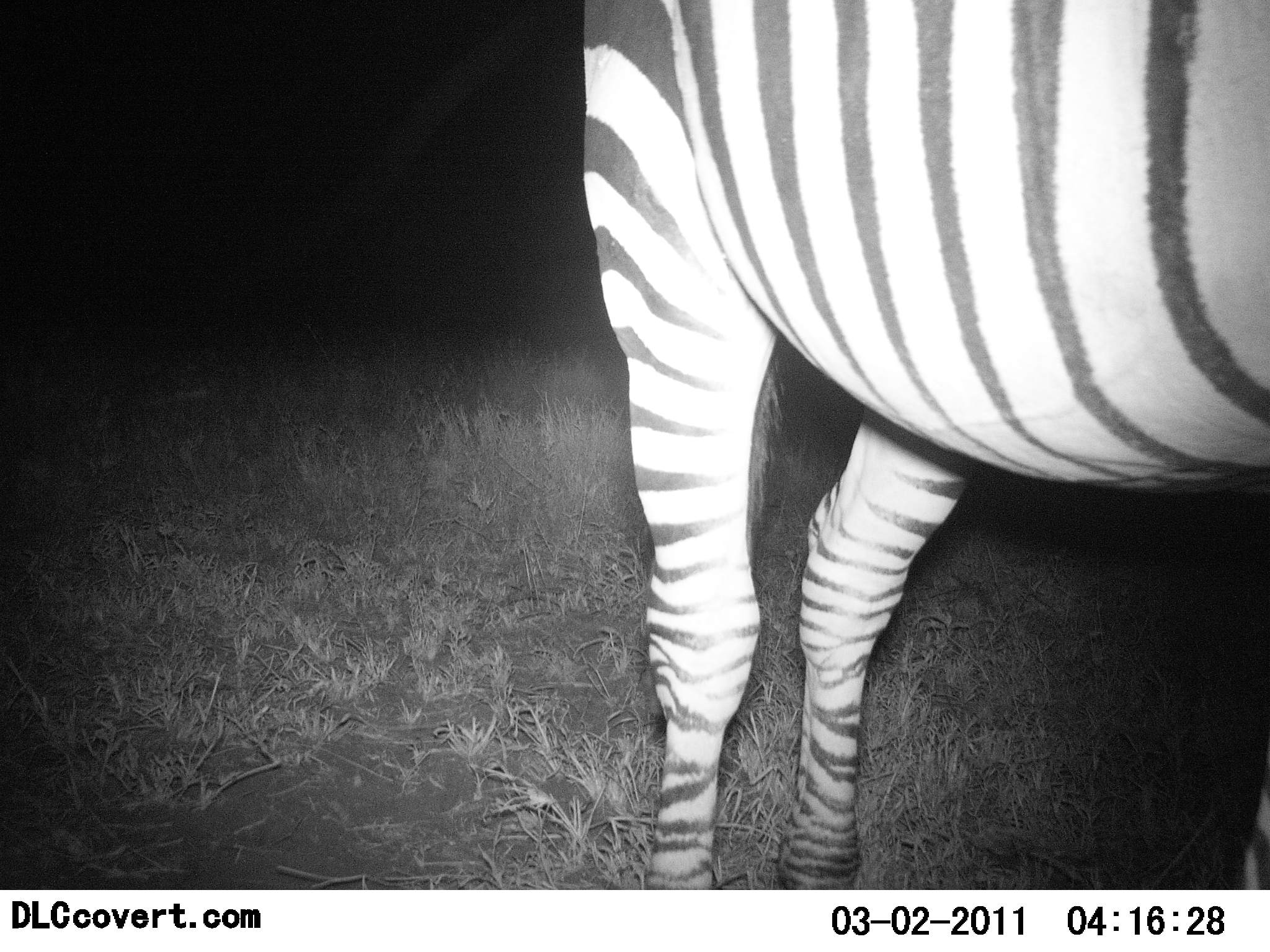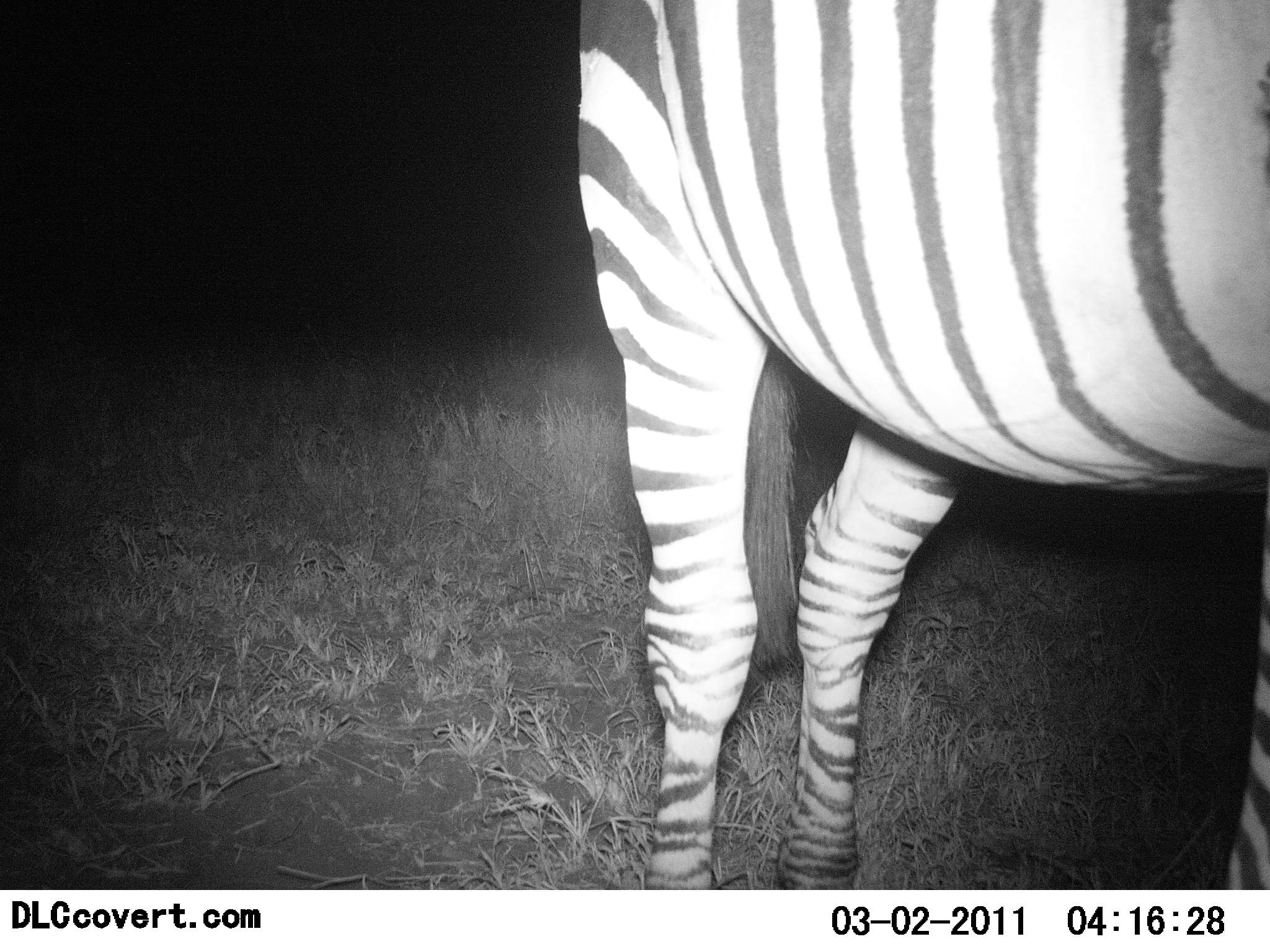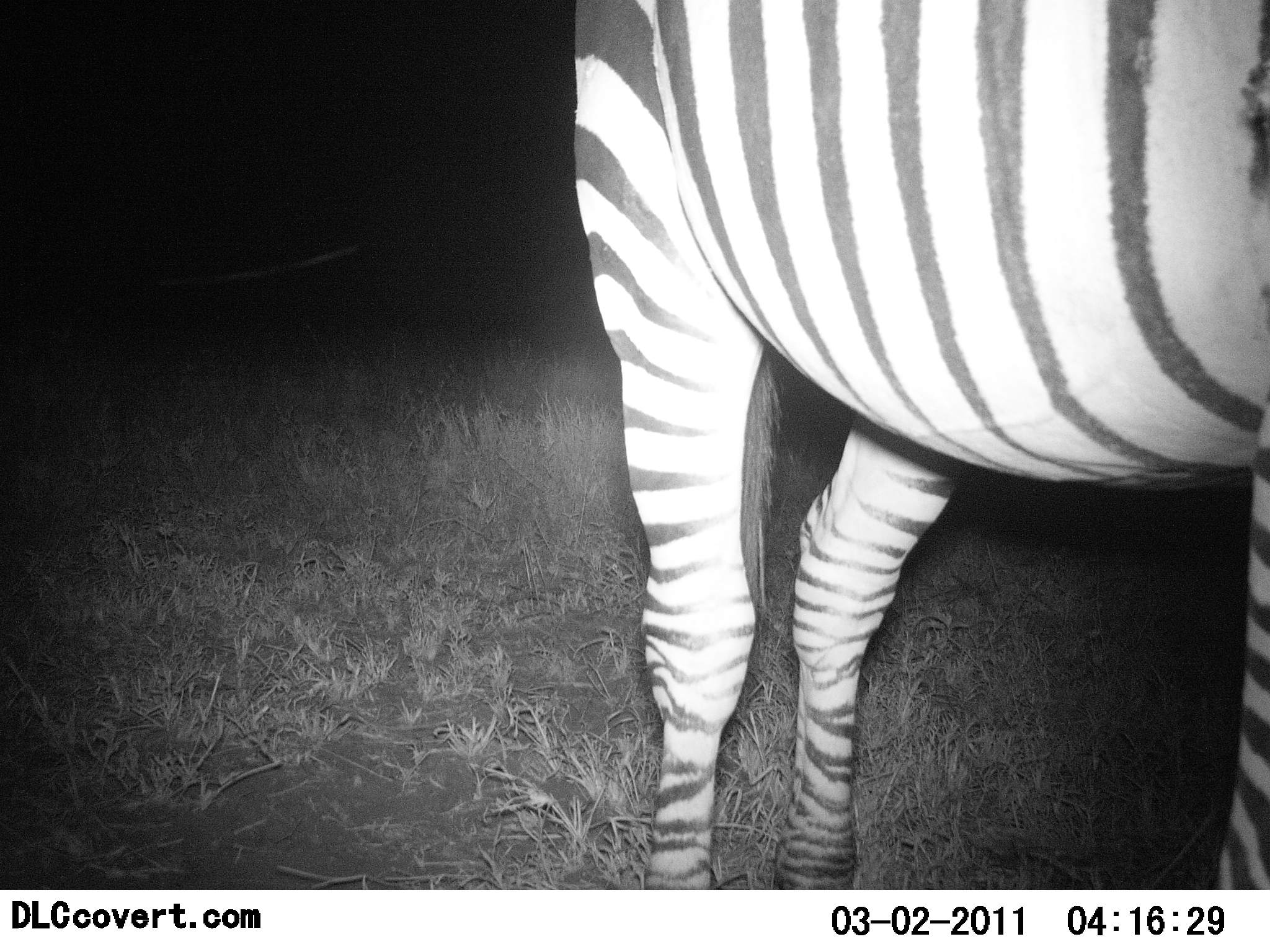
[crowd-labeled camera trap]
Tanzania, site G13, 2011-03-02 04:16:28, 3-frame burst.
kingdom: Animalia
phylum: Chordata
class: Mammalia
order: Perissodactyla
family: Equidae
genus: Equus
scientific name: Equus quagga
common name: plains zebra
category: zebra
Zebra (plains zebra) (Equus quagga), count 1. Behavior (volunteer vote fractions): standing 100%, resting 0%, moving 0%, interacting 0%. Young present (vote fraction): 0%. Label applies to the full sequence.